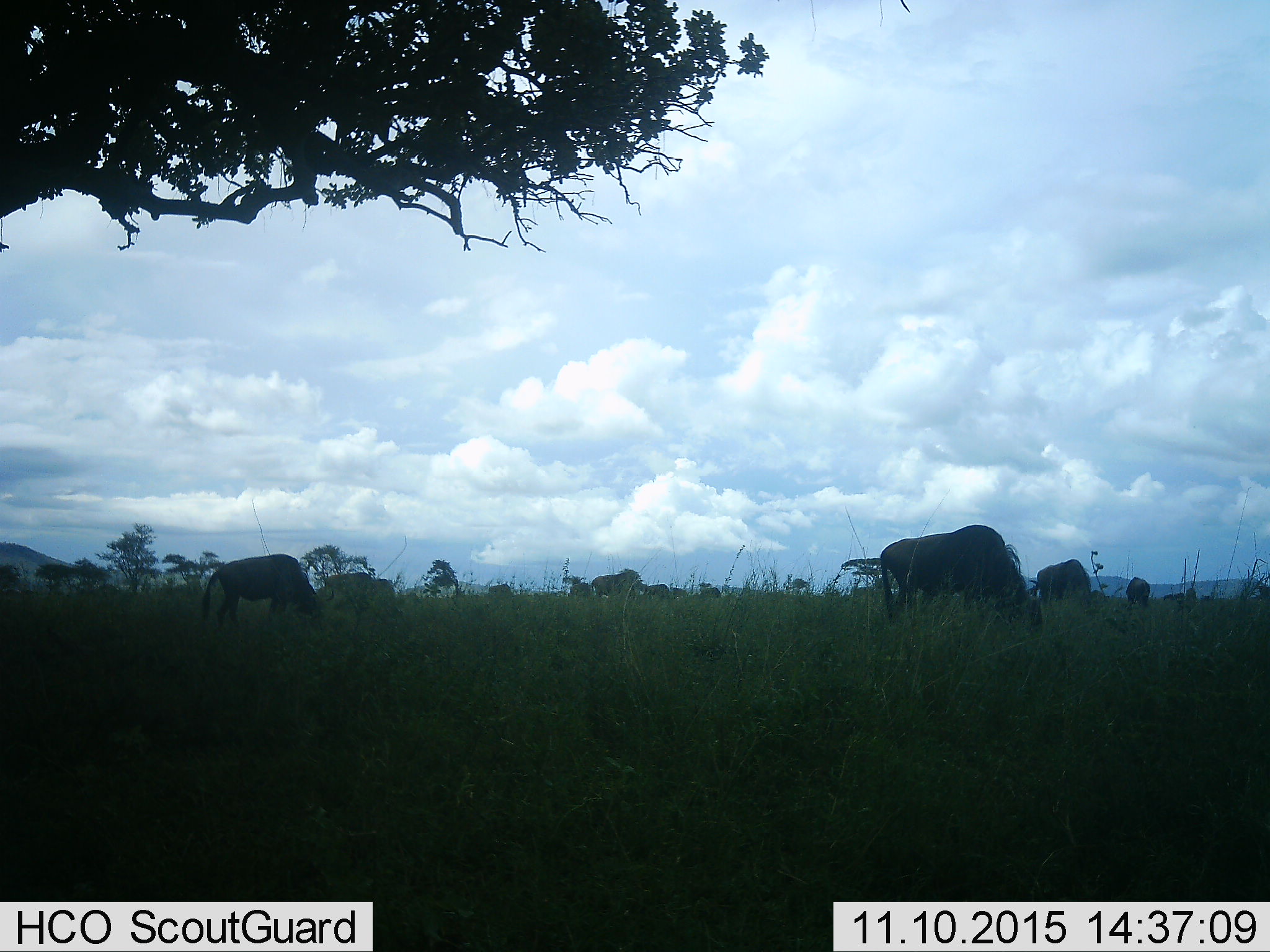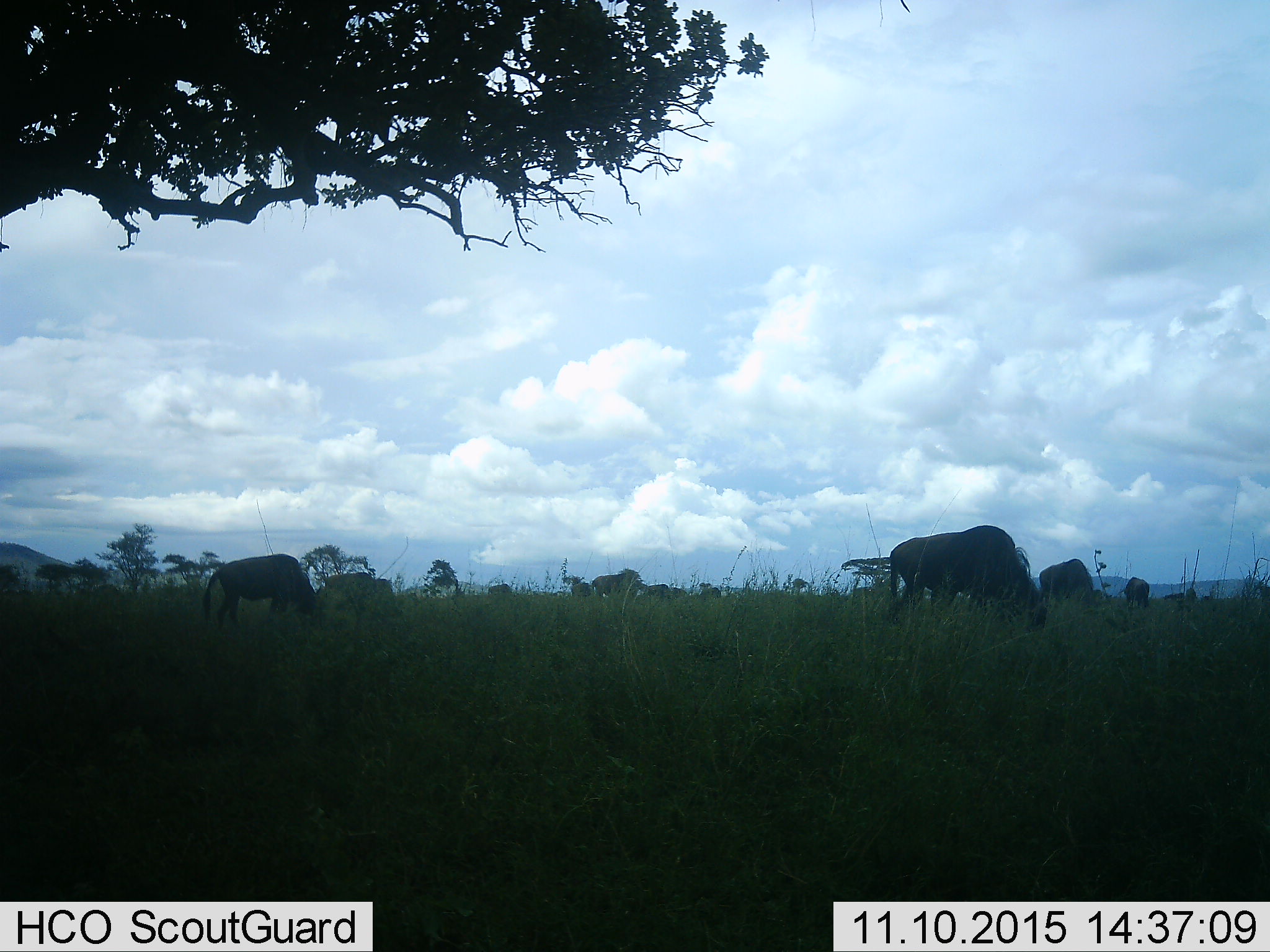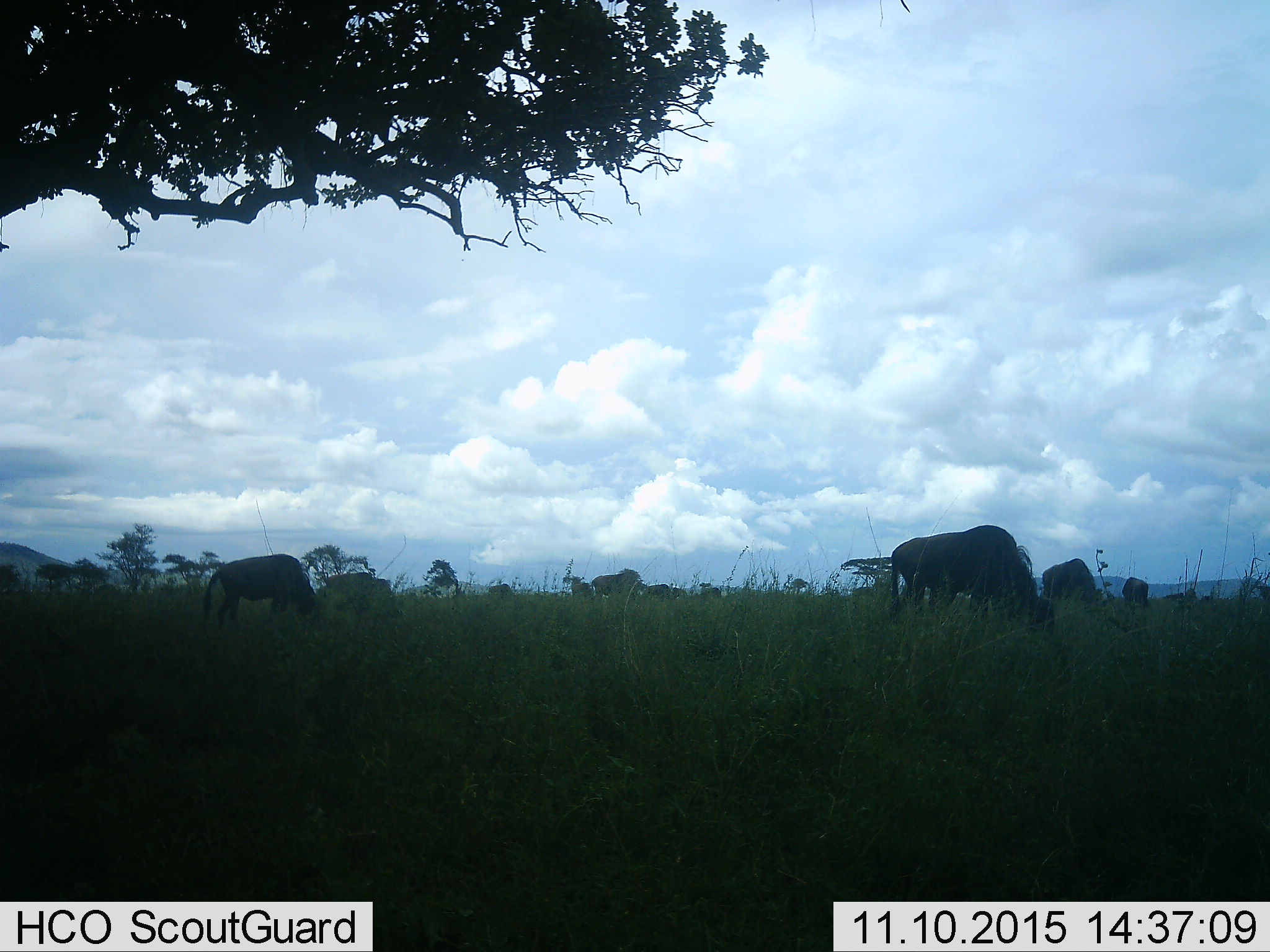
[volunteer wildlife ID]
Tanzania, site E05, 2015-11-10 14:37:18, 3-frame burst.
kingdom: Animalia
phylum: Chordata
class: Mammalia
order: Artiodactyla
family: Bovidae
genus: Connochaetes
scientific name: Connochaetes taurinus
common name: blue wildebeest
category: wildebeest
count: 11-50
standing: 50%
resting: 0%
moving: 33%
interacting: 0%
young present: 0%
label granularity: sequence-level